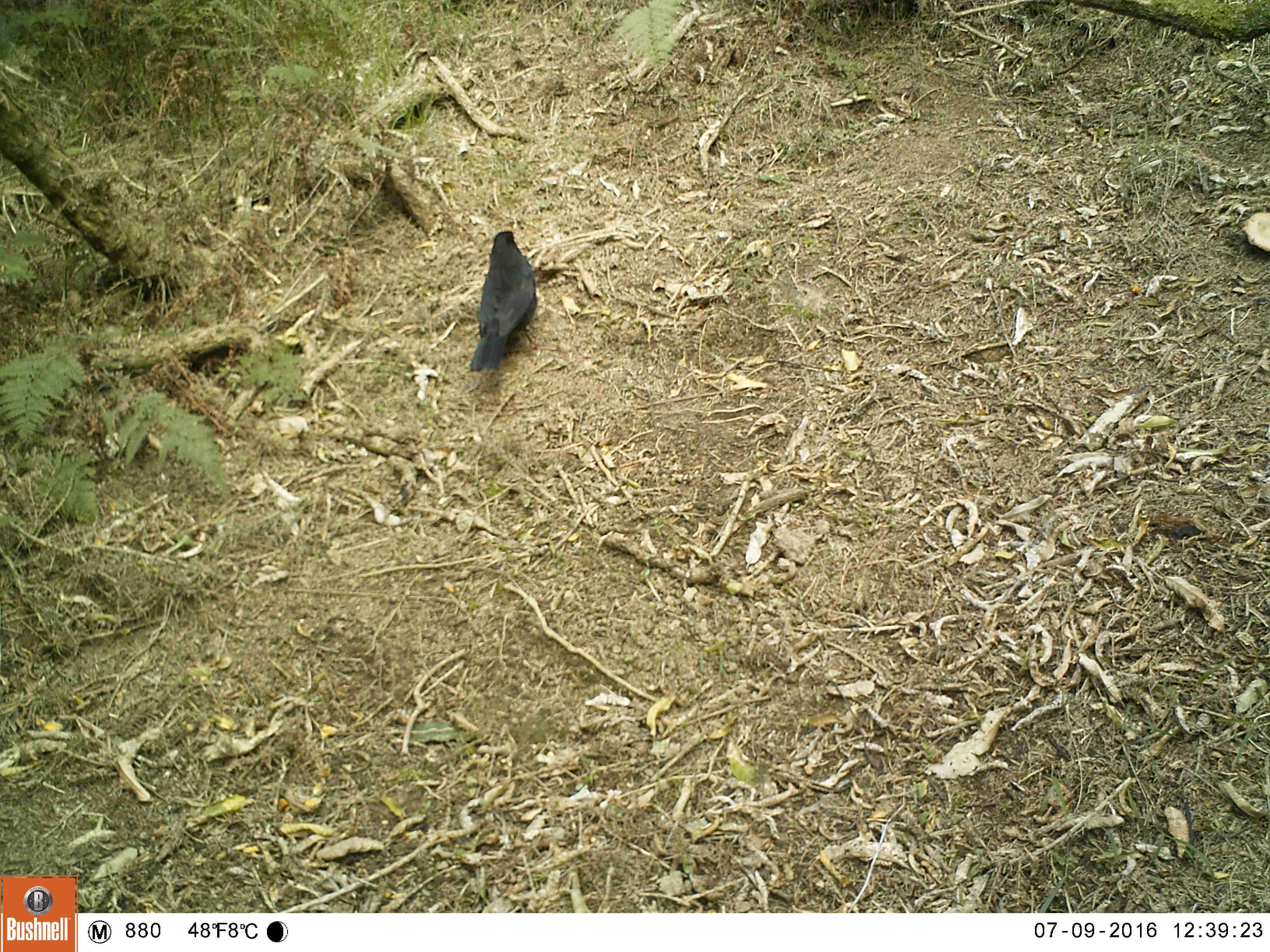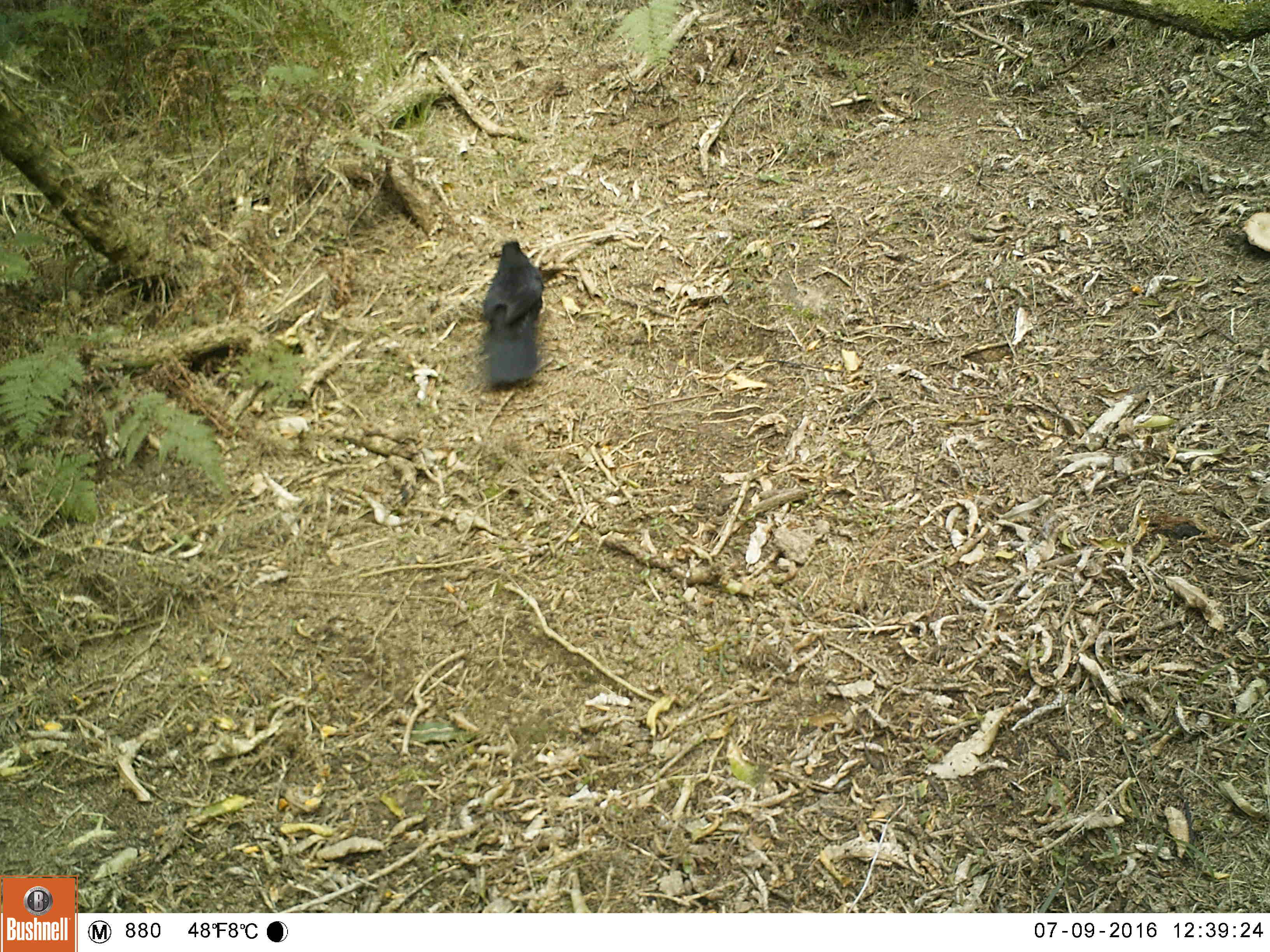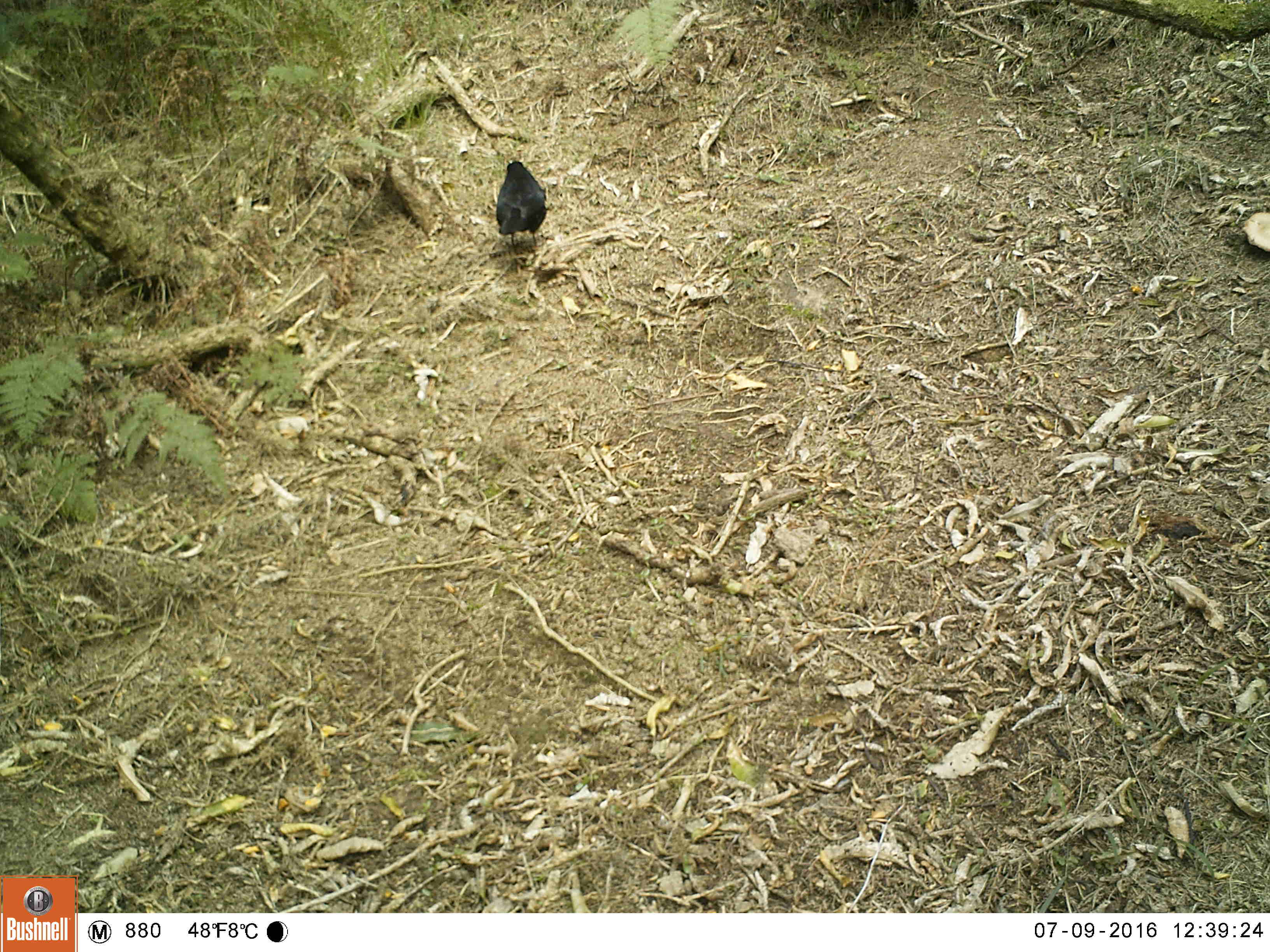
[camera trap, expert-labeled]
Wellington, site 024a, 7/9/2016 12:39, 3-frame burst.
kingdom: Animalia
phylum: Chordata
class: Aves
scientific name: Aves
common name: bird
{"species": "bird (Aves)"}